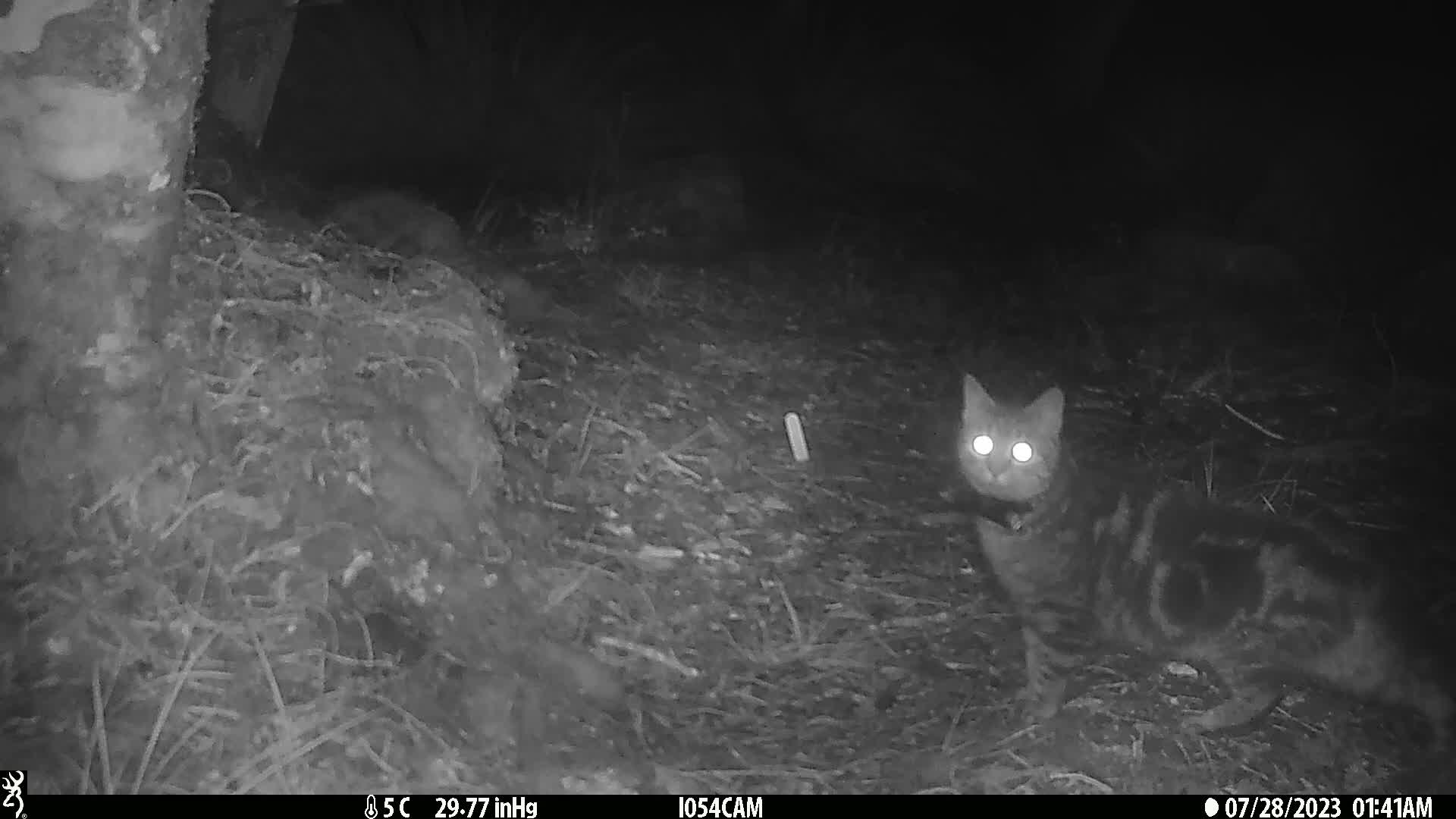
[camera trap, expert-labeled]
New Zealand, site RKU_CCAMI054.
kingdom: Animalia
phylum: Chordata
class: Mammalia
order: Carnivora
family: Felidae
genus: Felis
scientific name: Felis catus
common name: domestic cat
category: cat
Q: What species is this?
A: Cat (domestic cat) (Felis catus).